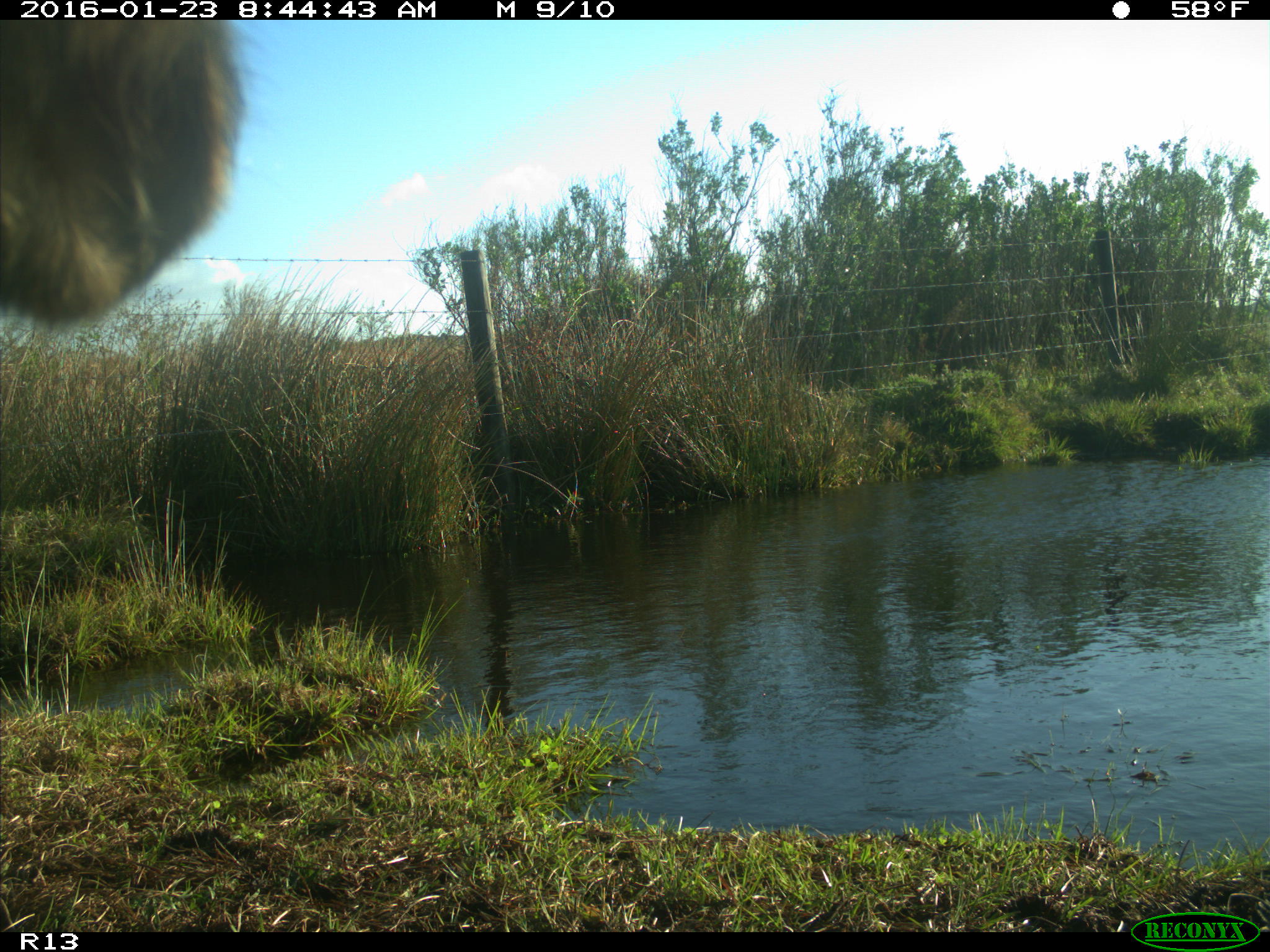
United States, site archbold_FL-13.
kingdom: Animalia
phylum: Chordata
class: Mammalia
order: Artiodactyla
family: Bovidae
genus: Bos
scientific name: Bos taurus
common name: domestic cow